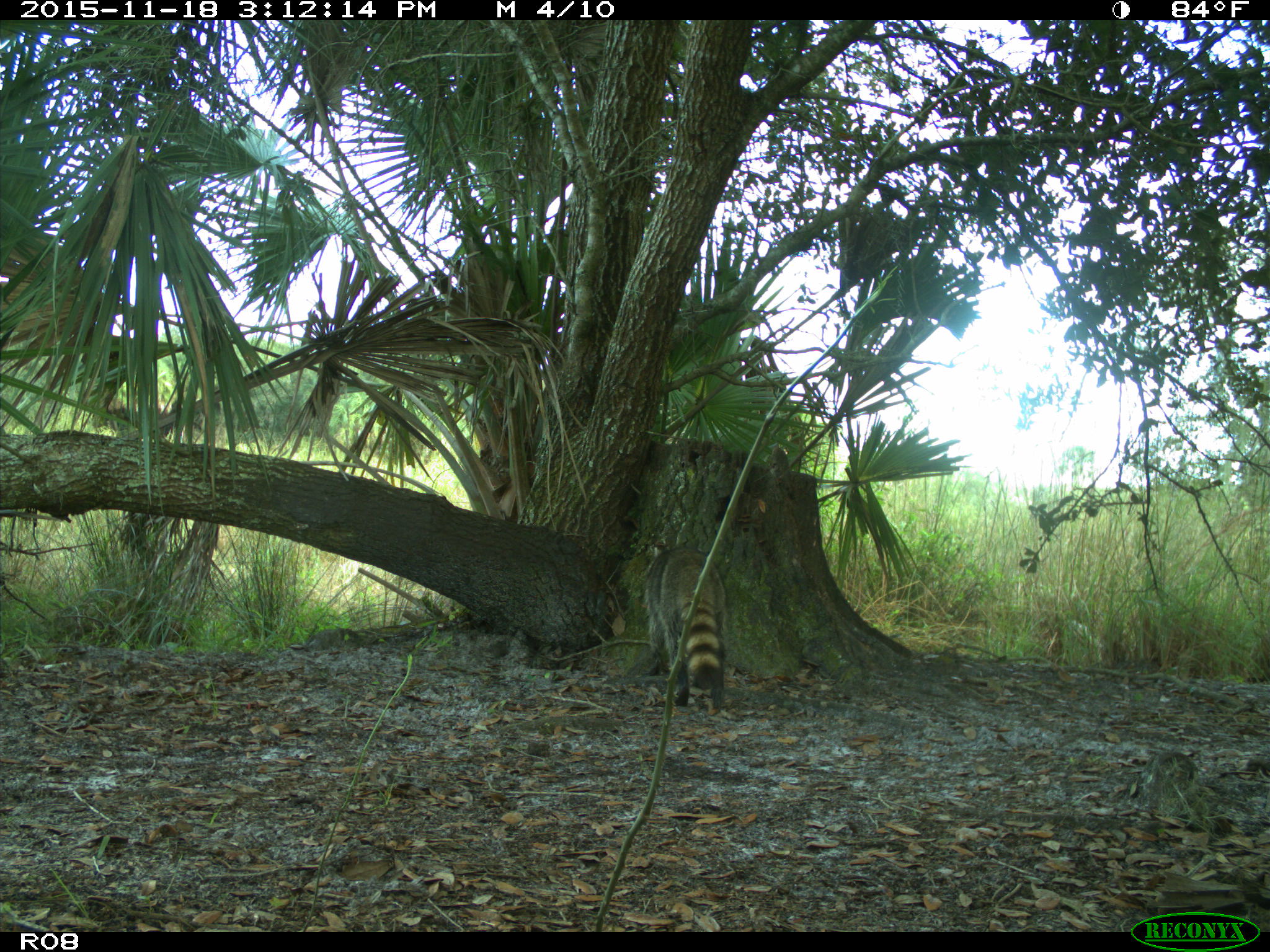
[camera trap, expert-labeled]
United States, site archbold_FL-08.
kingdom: Animalia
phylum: Chordata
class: Mammalia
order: Carnivora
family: Procyonidae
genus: Procyon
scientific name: Procyon lotor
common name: common raccoon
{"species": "Procyon lotor (common raccoon)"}